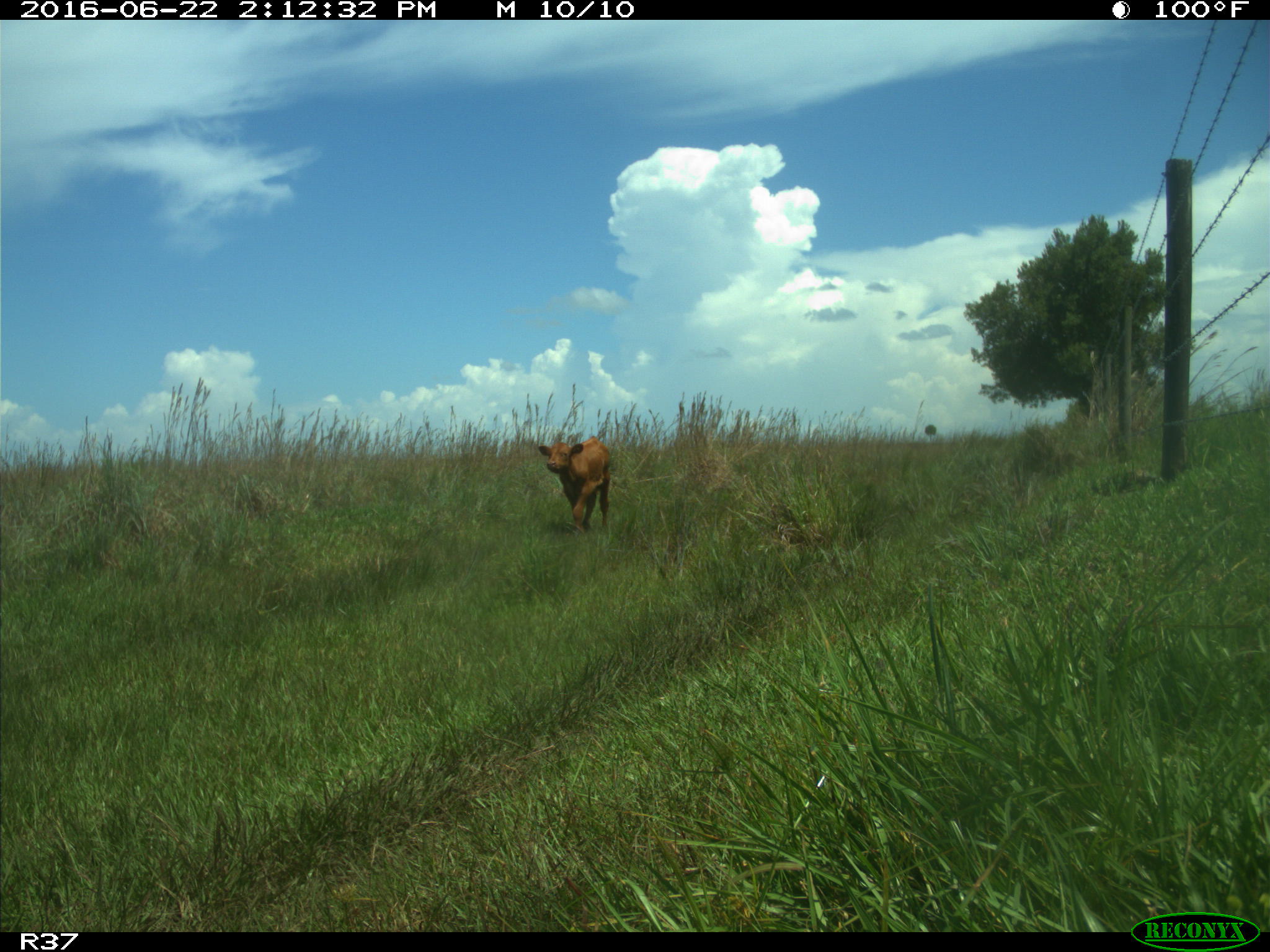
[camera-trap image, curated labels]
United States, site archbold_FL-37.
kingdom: Animalia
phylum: Chordata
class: Mammalia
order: Artiodactyla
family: Bovidae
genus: Bos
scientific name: Bos taurus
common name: domestic cow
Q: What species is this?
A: Bos taurus (domestic cow).